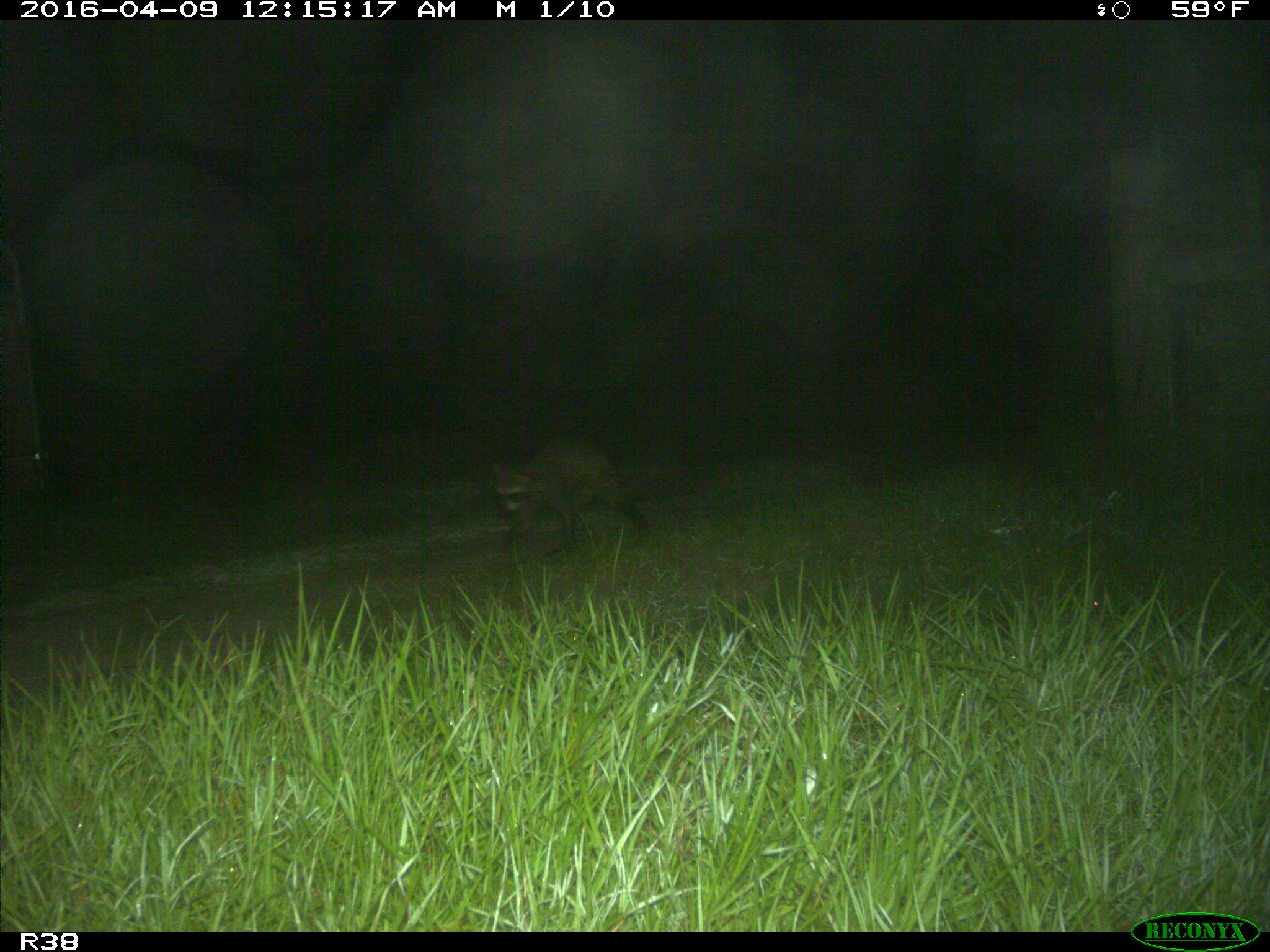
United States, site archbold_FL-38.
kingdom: Animalia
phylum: Chordata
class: Mammalia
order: Carnivora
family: Procyonidae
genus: Procyon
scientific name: Procyon lotor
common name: common raccoon